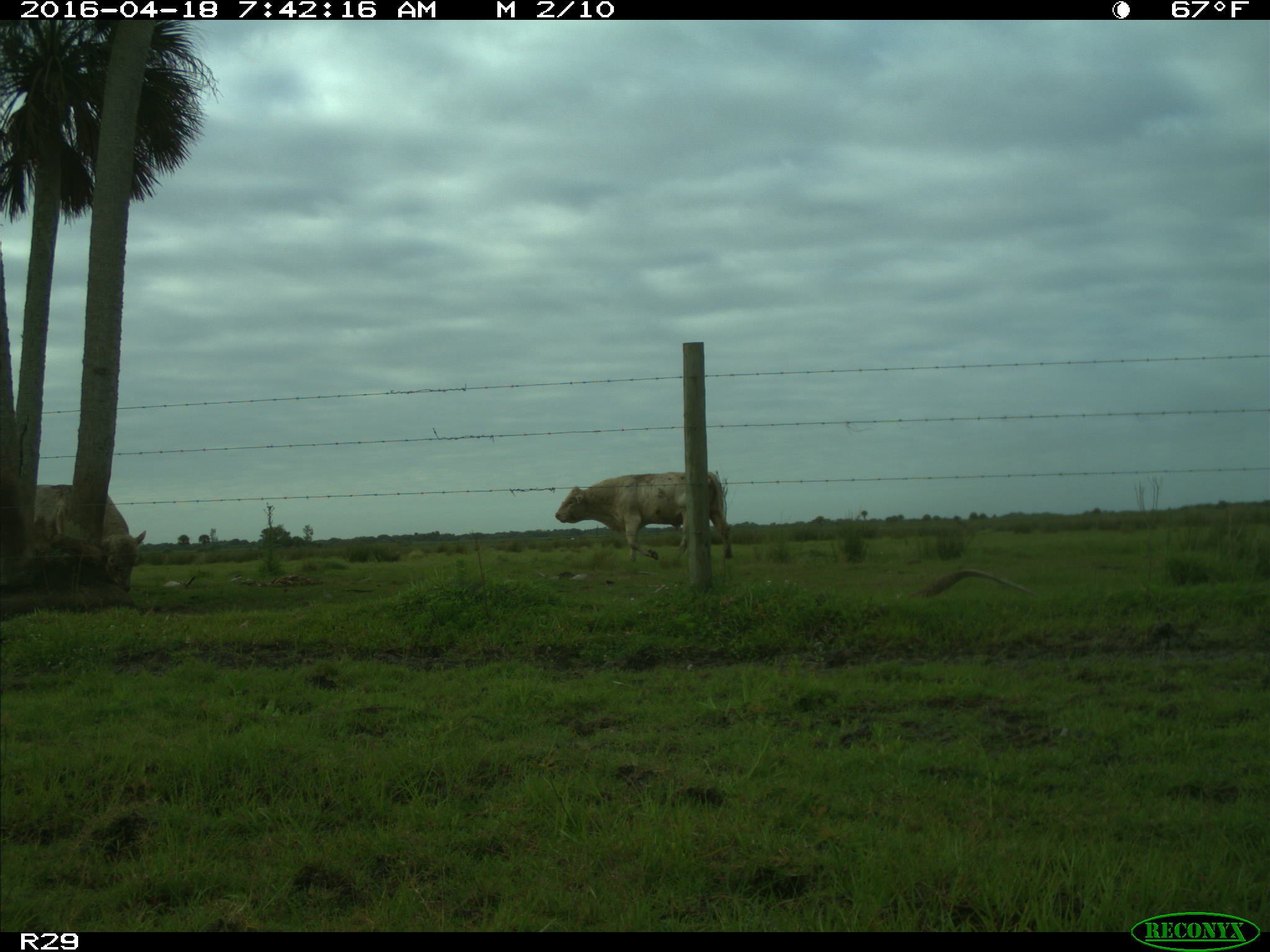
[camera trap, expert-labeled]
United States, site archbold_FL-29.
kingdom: Animalia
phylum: Chordata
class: Mammalia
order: Artiodactyla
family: Bovidae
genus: Bos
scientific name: Bos taurus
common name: domestic cow